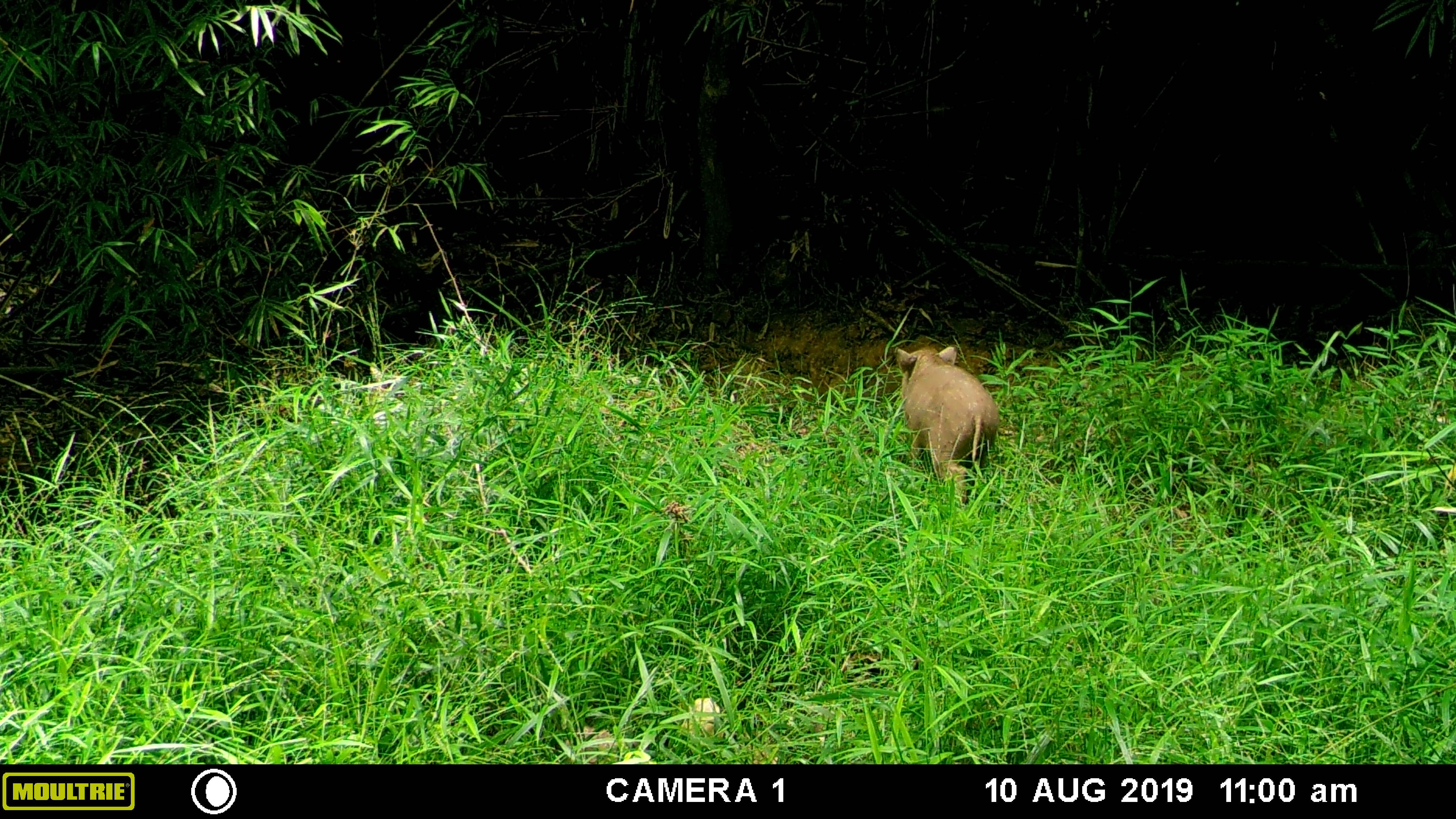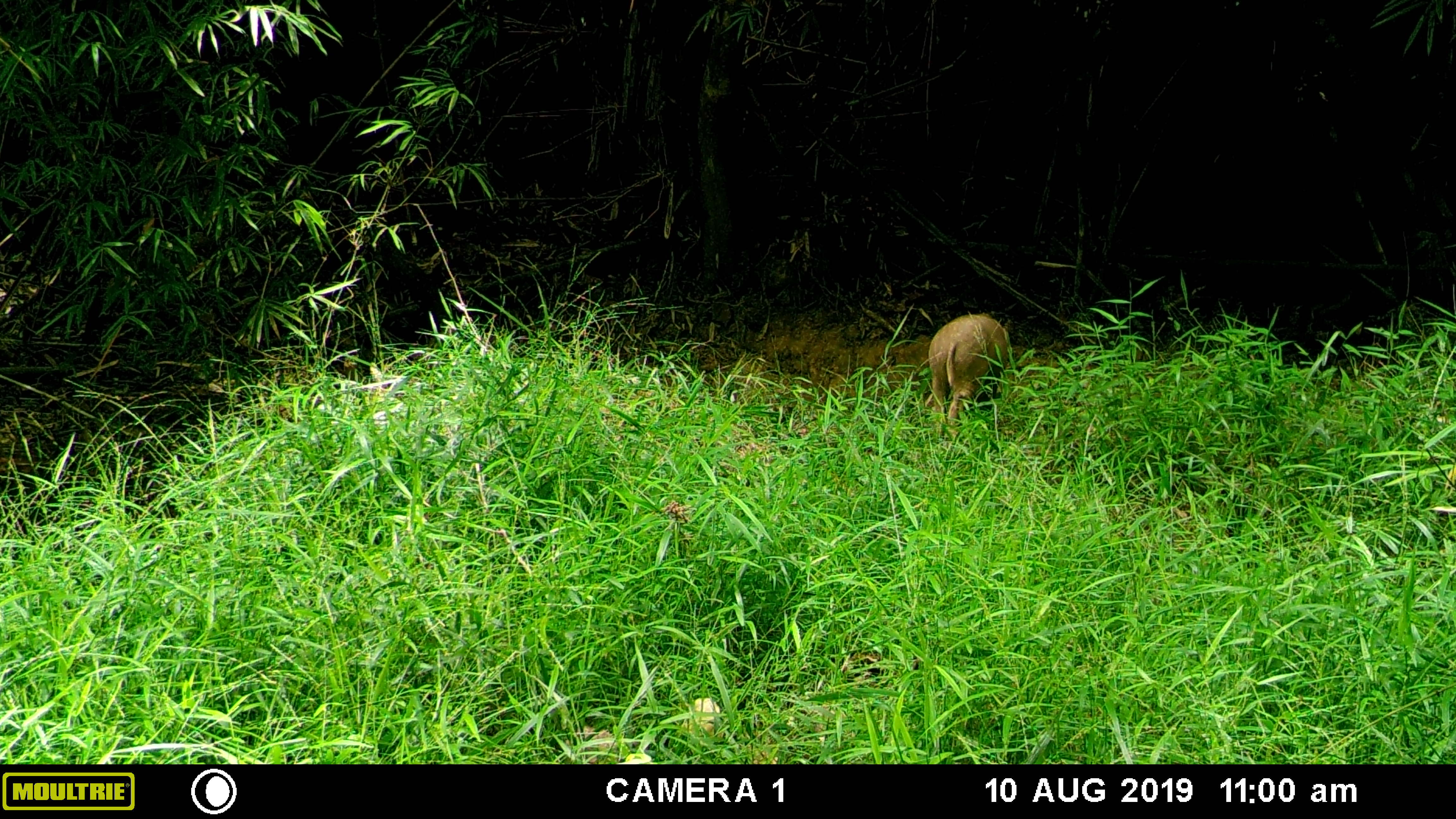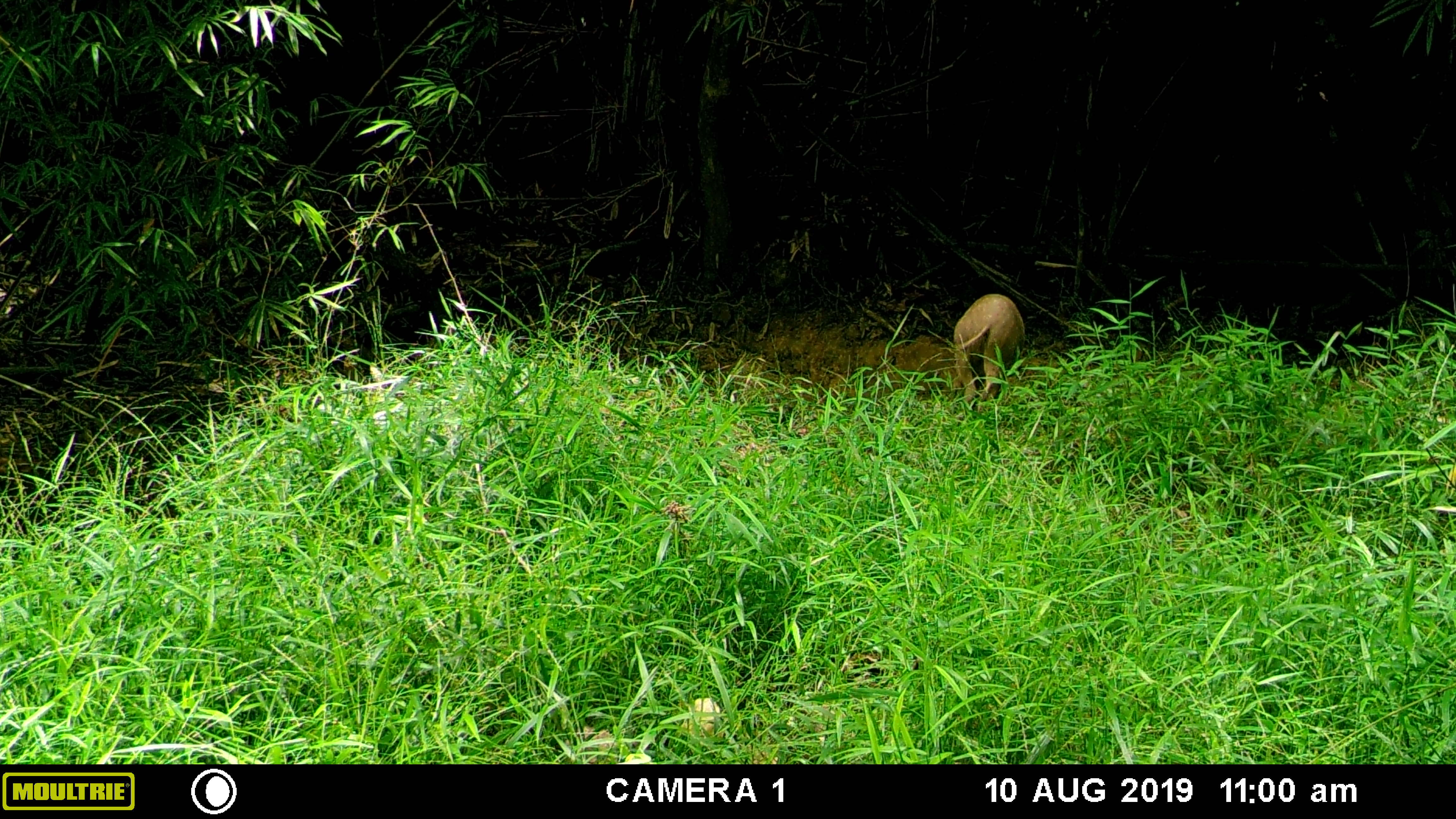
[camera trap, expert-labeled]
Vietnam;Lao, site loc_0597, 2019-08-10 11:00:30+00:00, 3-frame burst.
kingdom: Animalia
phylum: Chordata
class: Mammalia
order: Artiodactyla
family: Suidae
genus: Sus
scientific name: Sus scrofa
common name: eurasian wild pig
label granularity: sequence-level